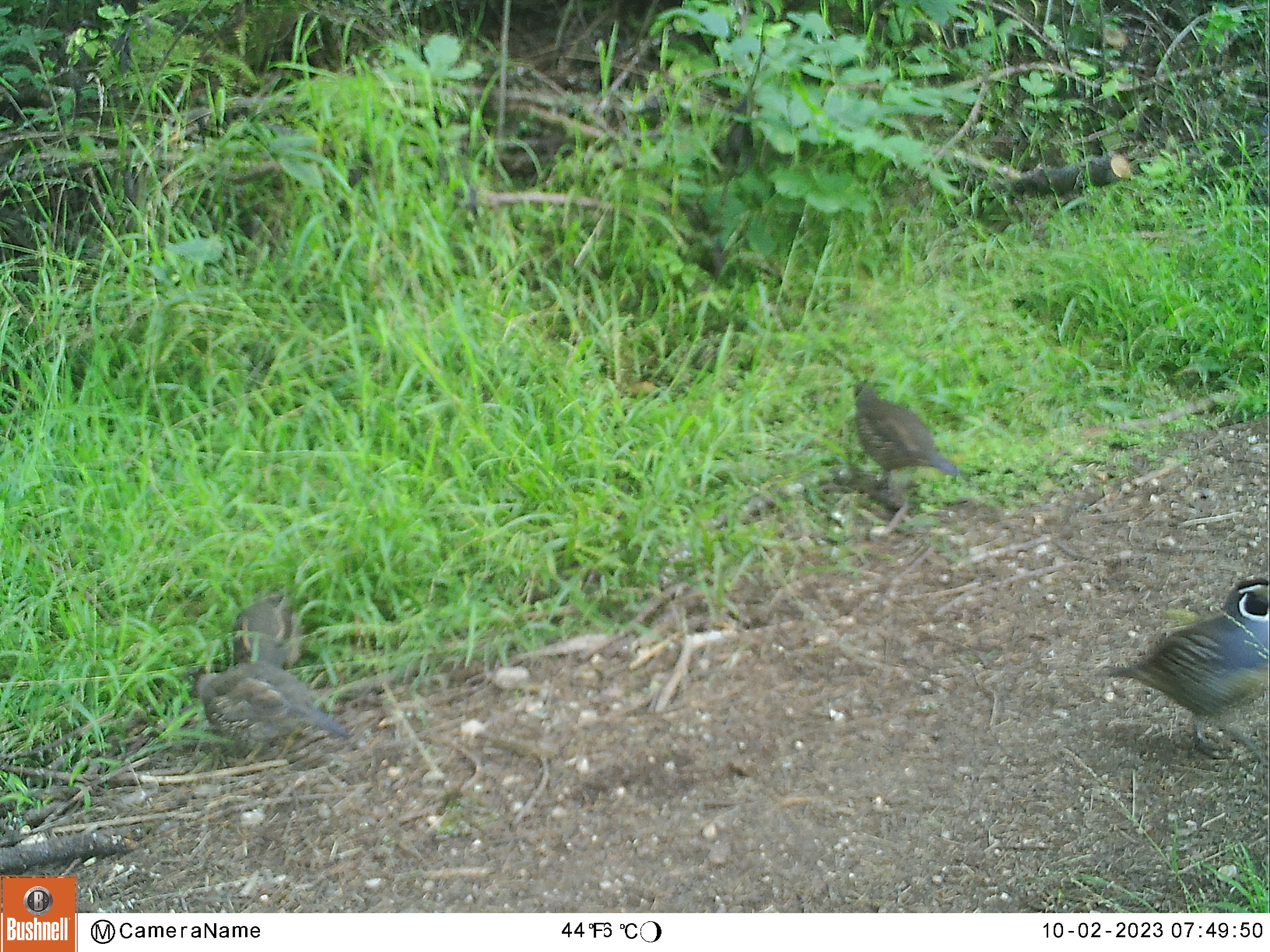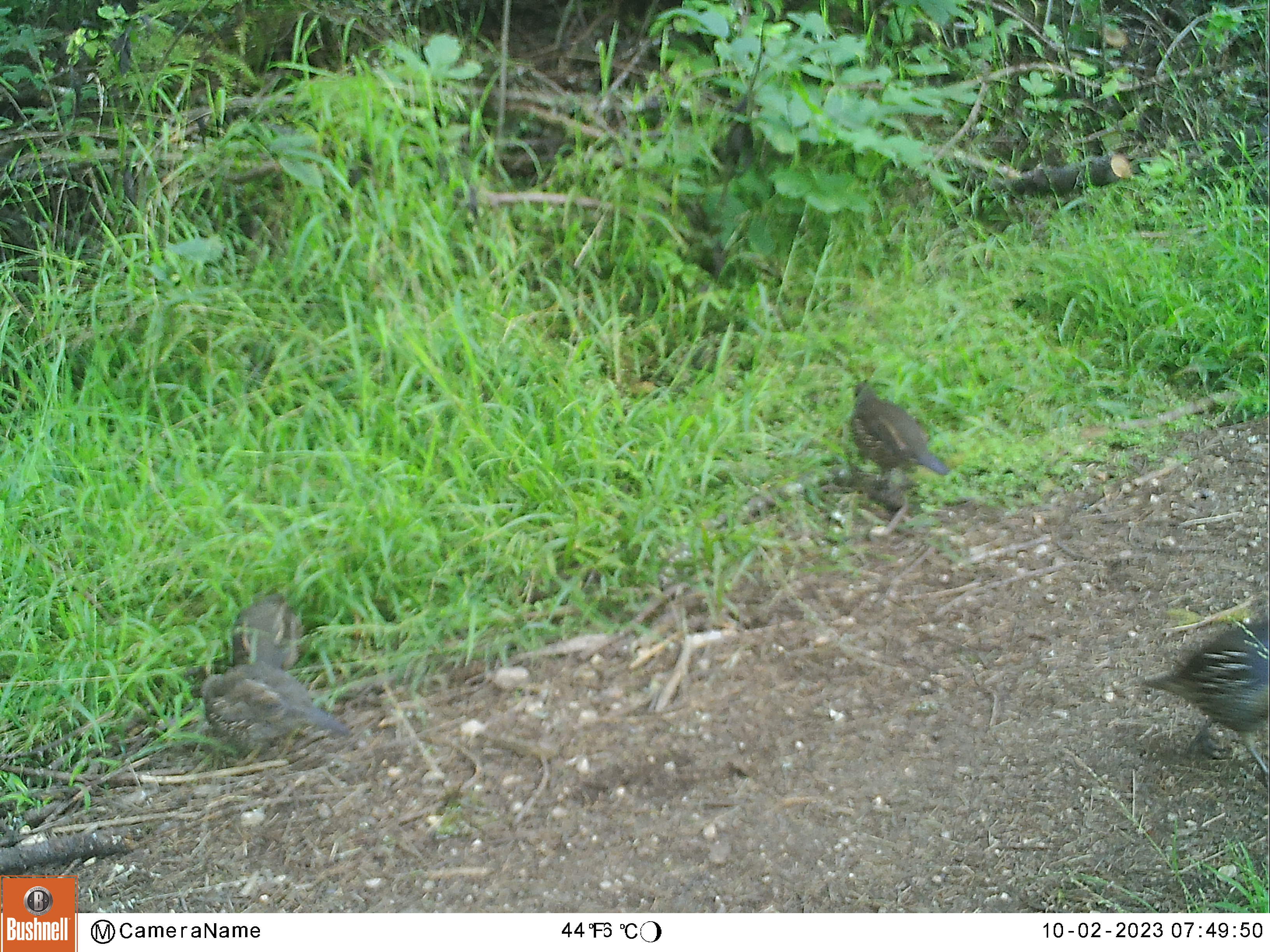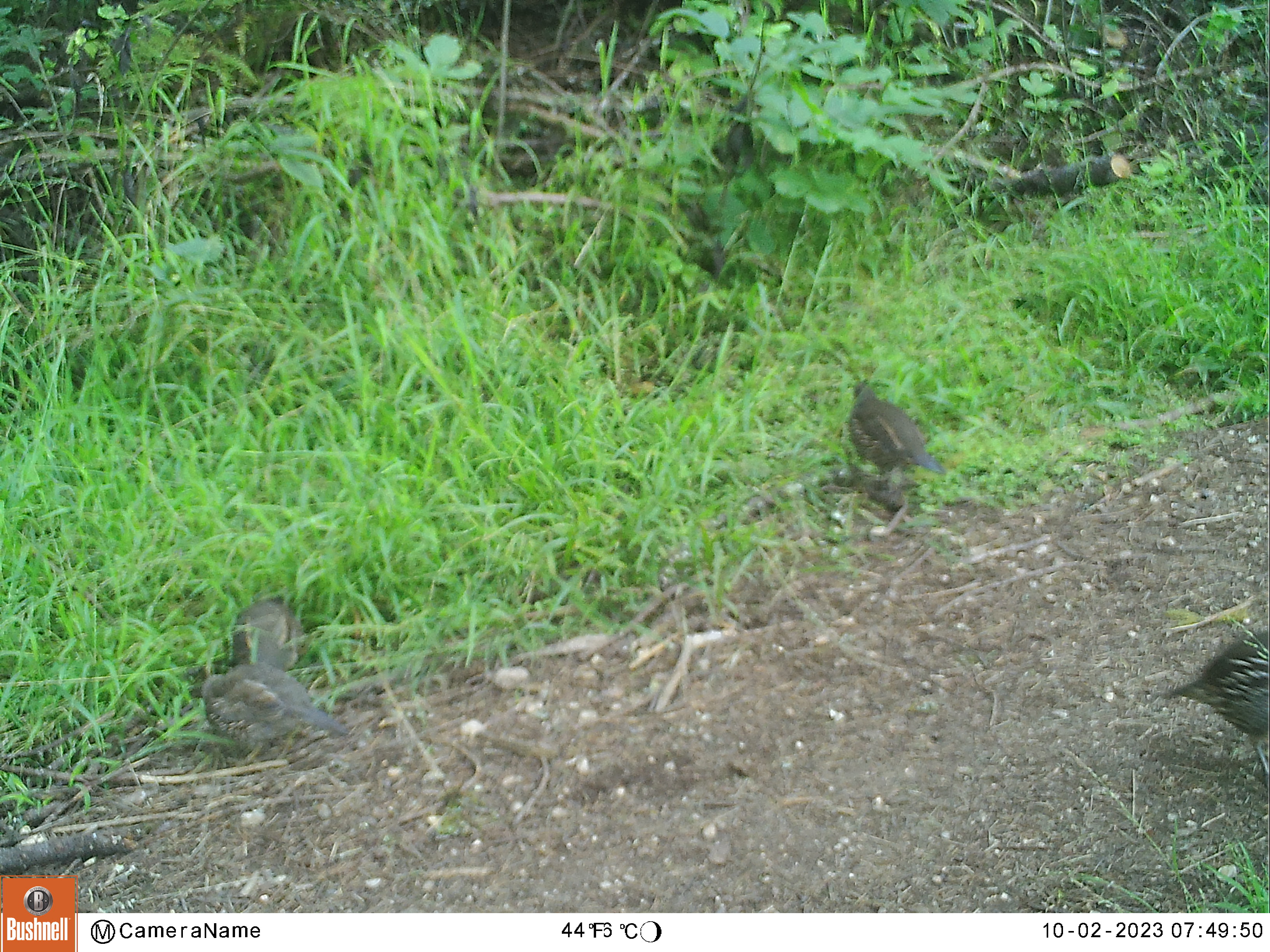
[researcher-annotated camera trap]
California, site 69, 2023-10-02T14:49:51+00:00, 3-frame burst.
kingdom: Animalia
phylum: Chordata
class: Aves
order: Galliformes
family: Odontophoridae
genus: Callipepla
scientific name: Callipepla californica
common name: california quail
California quail (Callipepla californica).